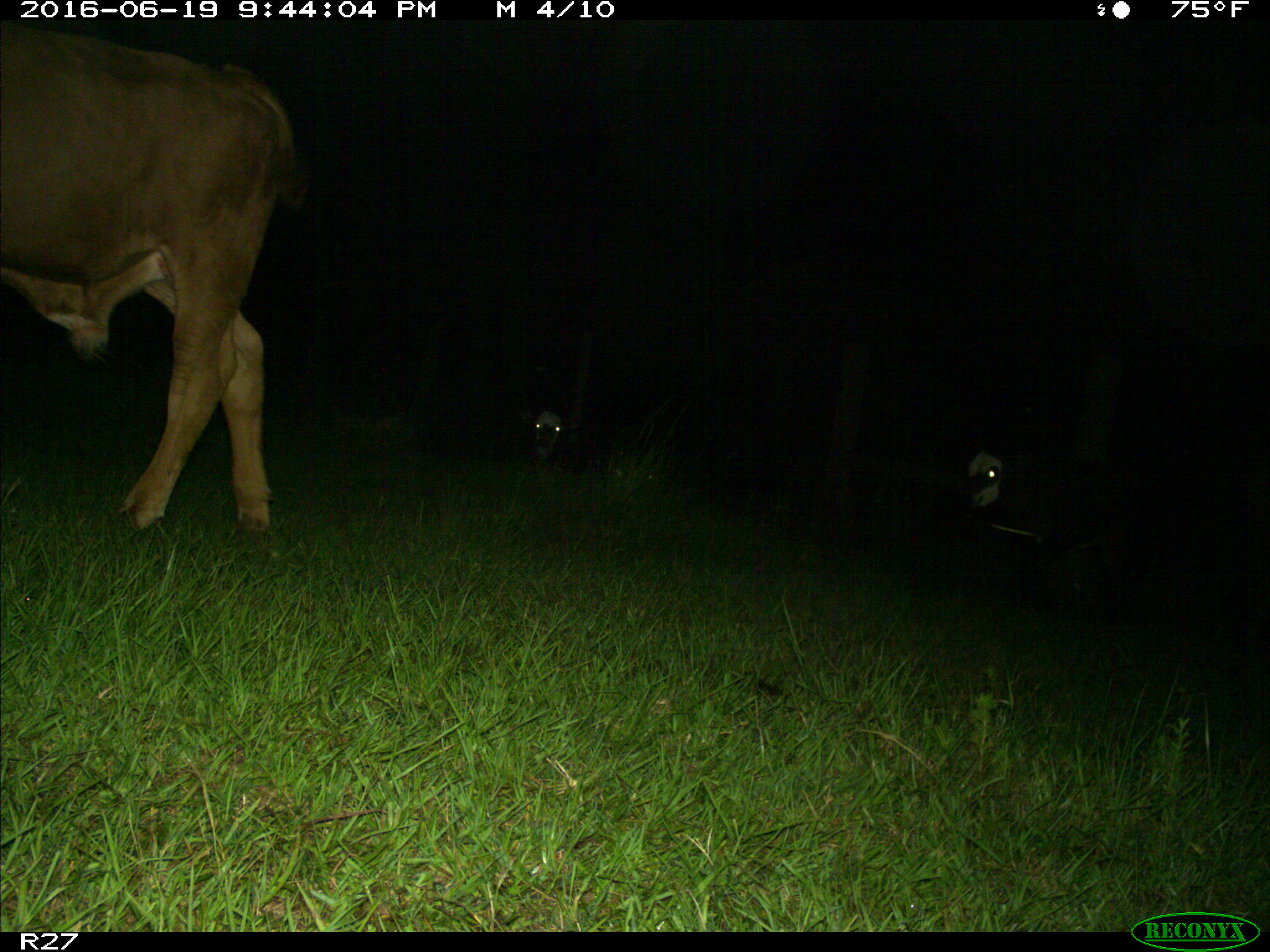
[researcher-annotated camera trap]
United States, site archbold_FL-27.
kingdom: Animalia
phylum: Chordata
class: Mammalia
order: Artiodactyla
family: Bovidae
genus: Bos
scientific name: Bos taurus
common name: domestic cow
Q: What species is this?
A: Bos taurus (domestic cow).